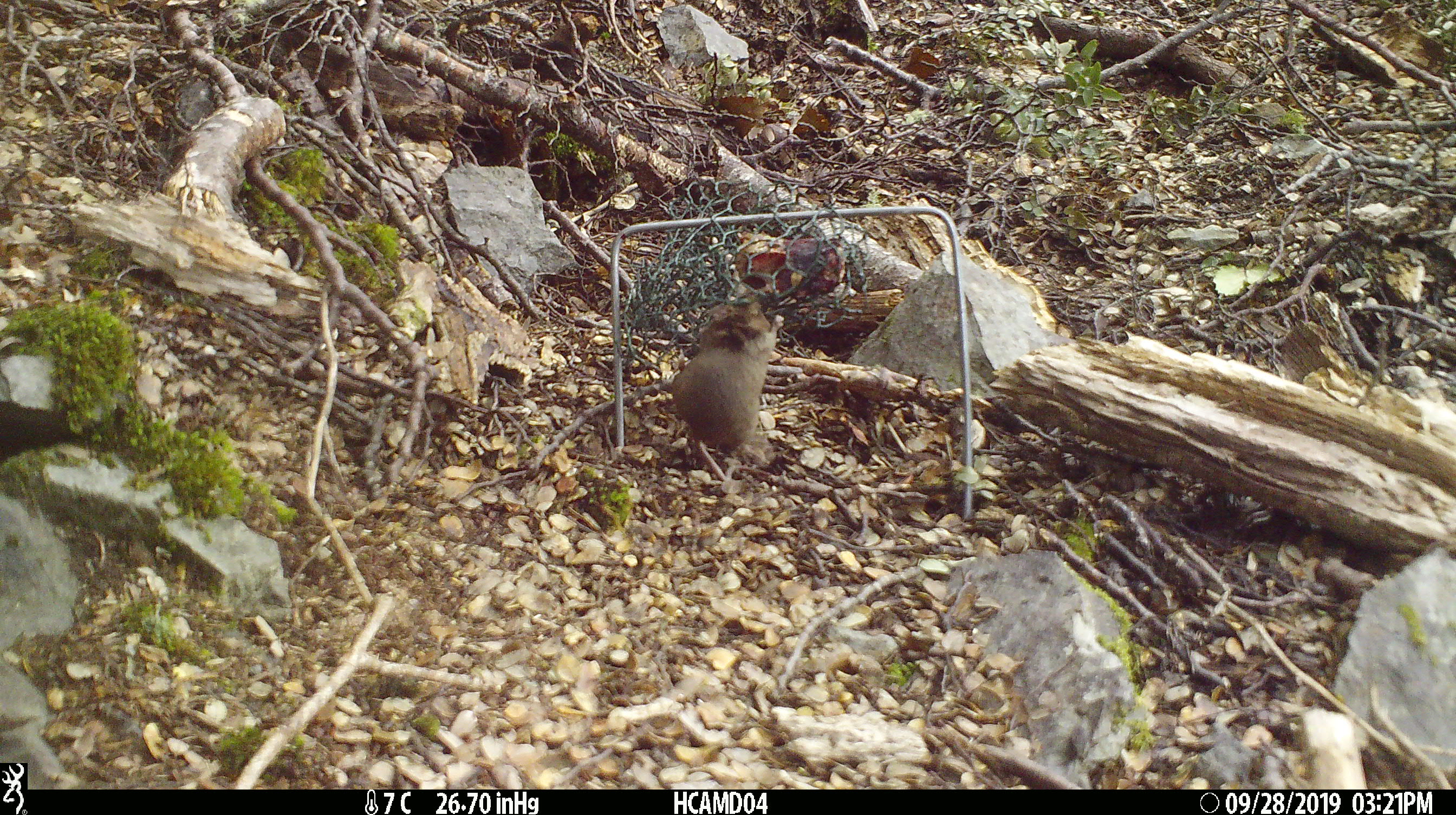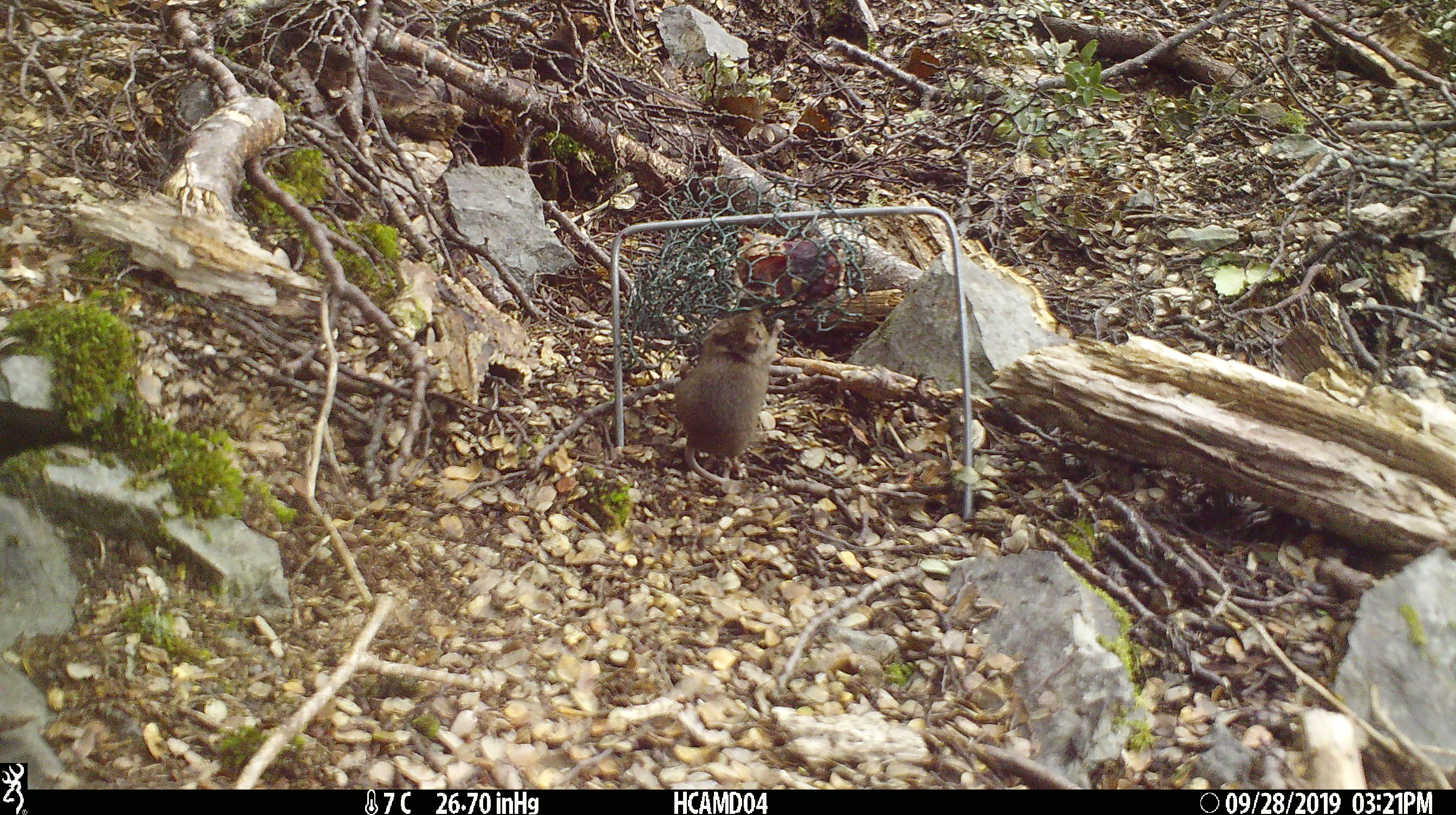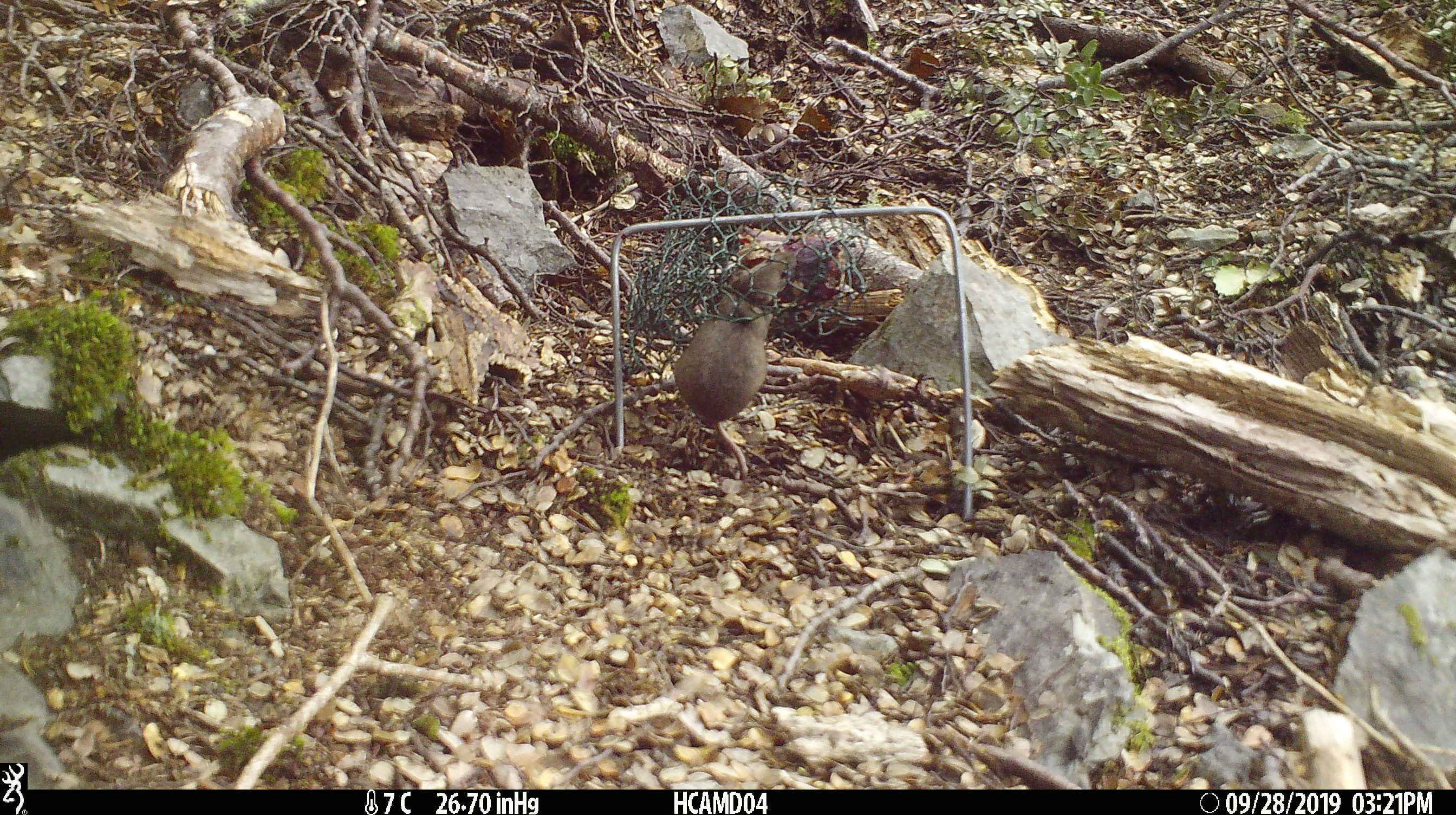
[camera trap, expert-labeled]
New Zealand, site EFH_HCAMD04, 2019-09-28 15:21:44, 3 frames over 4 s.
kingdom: Animalia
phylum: Chordata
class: Mammalia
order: Rodentia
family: Muridae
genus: Mus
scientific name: Mus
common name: mouse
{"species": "mouse (Mus)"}